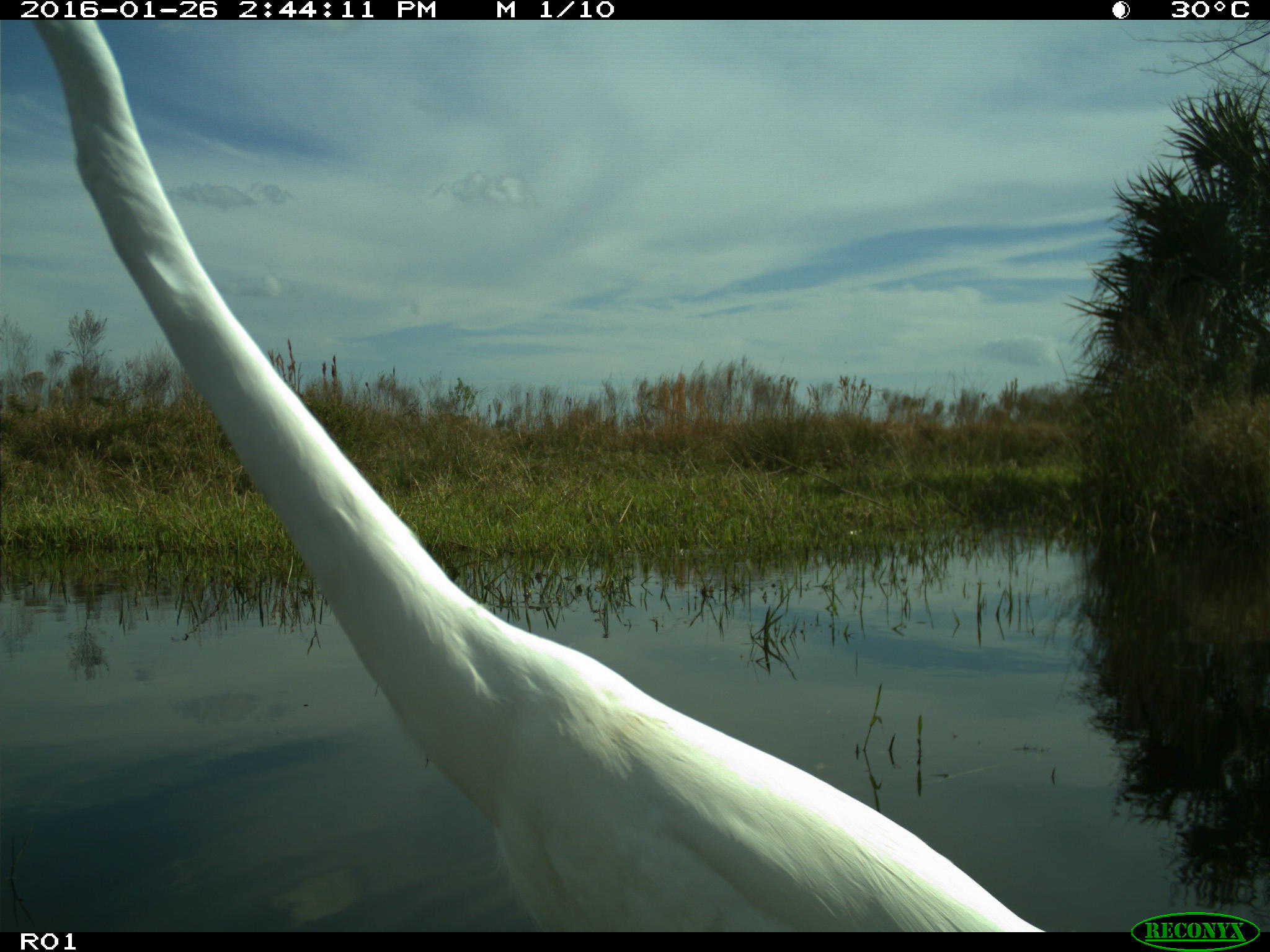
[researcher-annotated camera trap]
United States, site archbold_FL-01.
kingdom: Animalia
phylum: Chordata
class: Aves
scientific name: Aves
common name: birds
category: unidentified bird